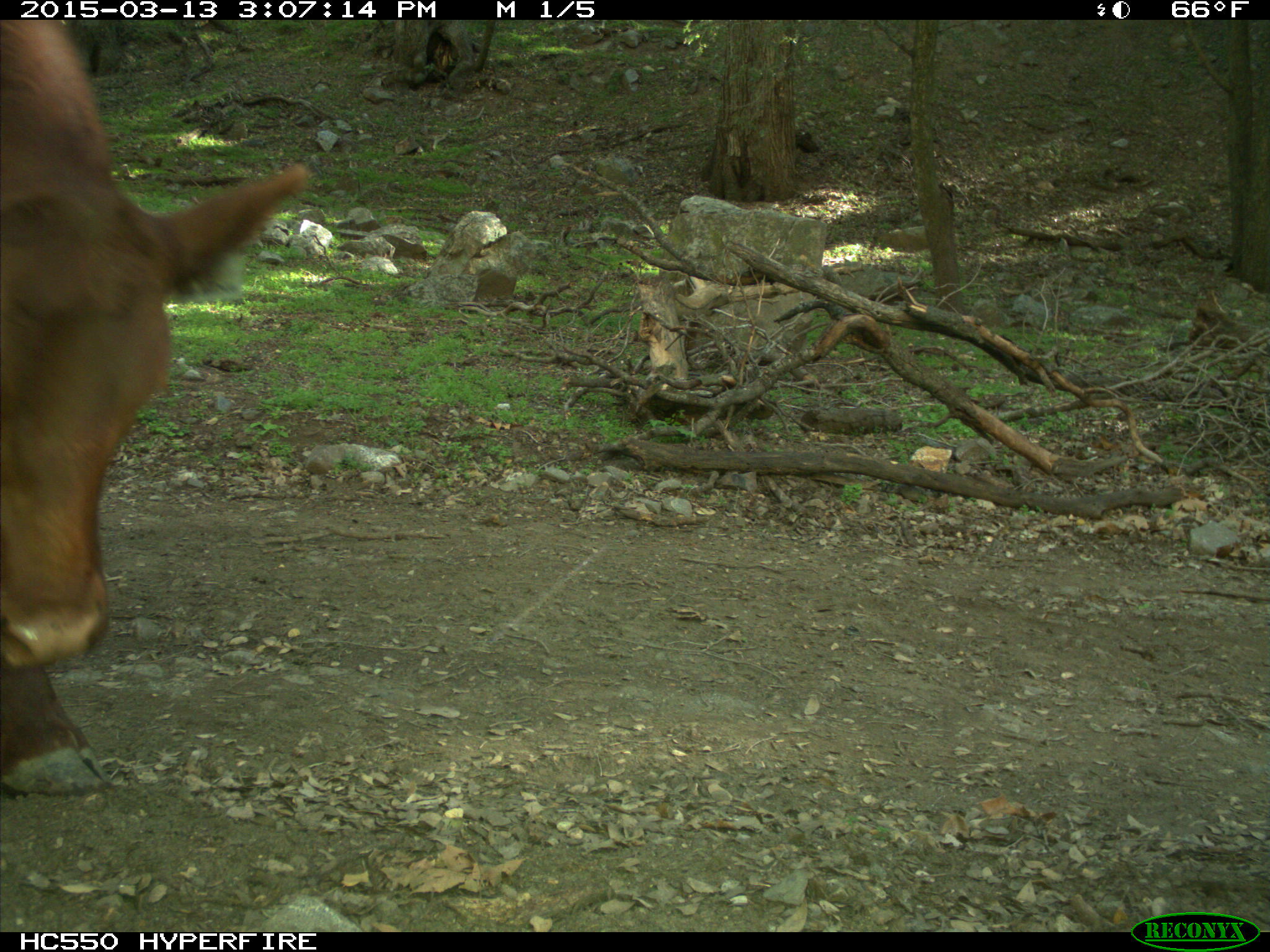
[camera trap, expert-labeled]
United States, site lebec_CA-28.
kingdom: Animalia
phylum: Chordata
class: Mammalia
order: Artiodactyla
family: Bovidae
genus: Bos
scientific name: Bos taurus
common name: domestic cow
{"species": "Bos taurus (domestic cow)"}